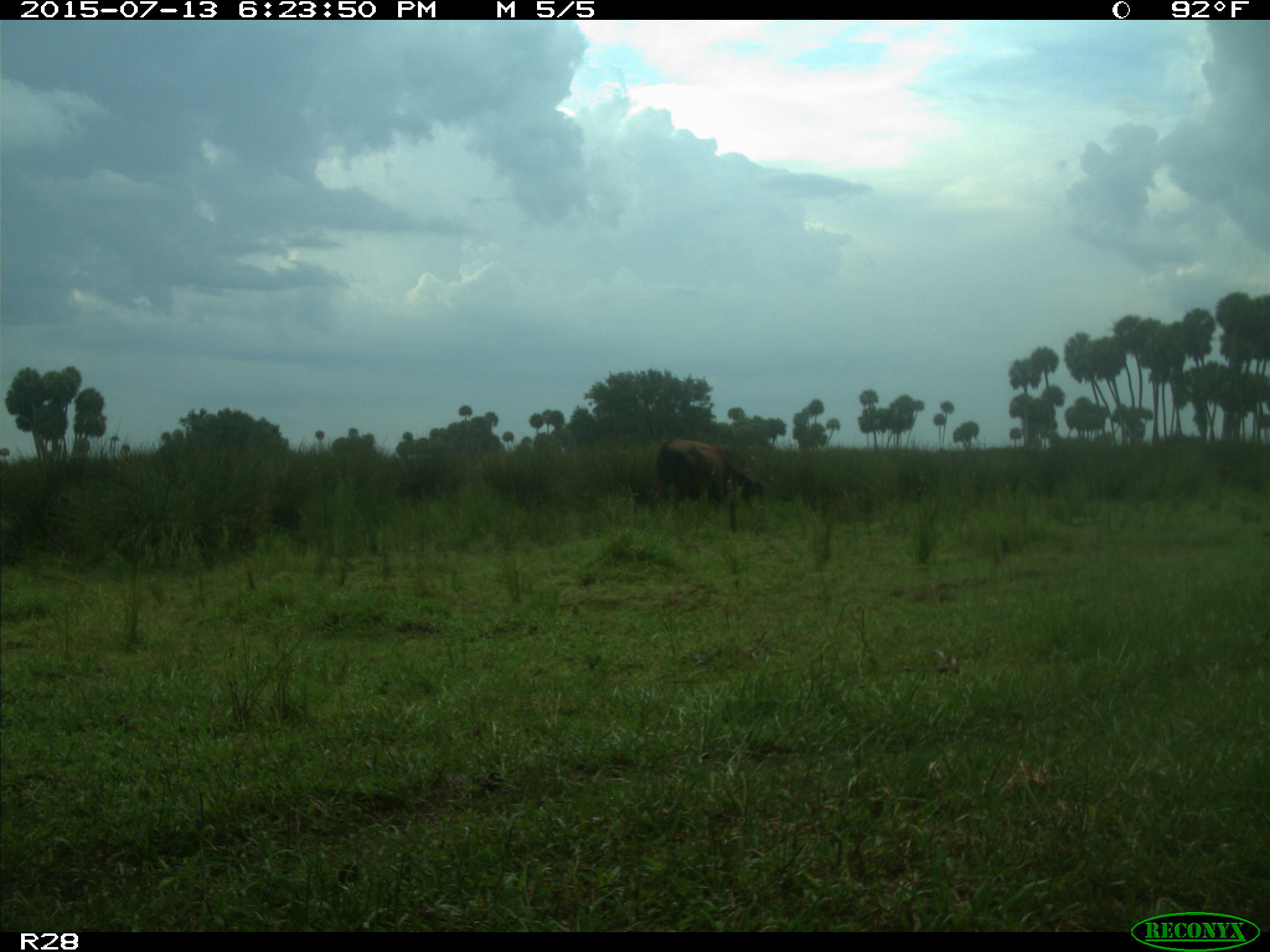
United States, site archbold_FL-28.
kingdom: Animalia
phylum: Chordata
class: Mammalia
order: Artiodactyla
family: Bovidae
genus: Bos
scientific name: Bos taurus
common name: domestic cow